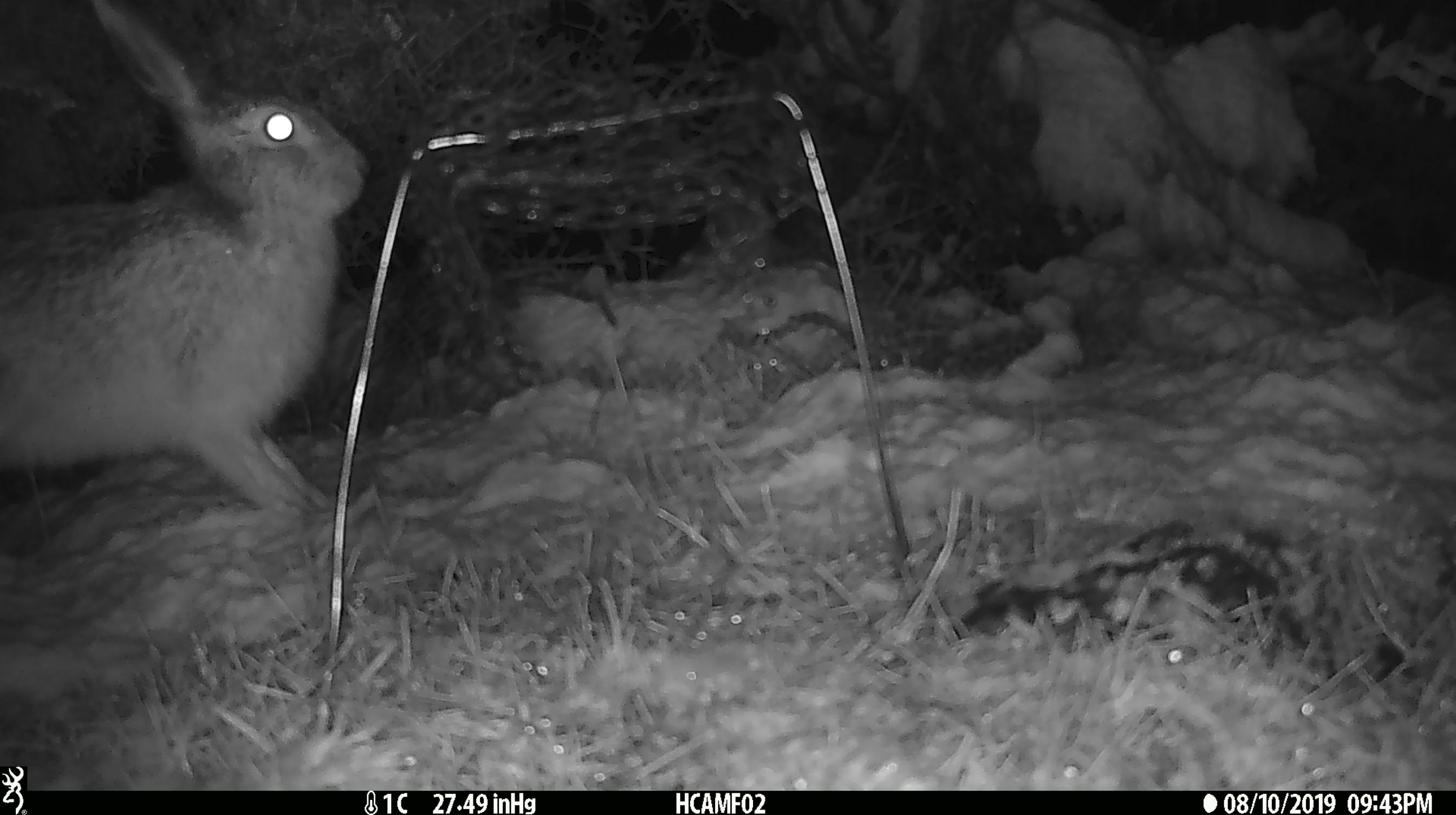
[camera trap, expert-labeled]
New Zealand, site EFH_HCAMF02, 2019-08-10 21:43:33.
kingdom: Animalia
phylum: Chordata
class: Mammalia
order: Lagomorpha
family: Leporidae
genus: Lepus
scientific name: Lepus europaeus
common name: brown hare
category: hare